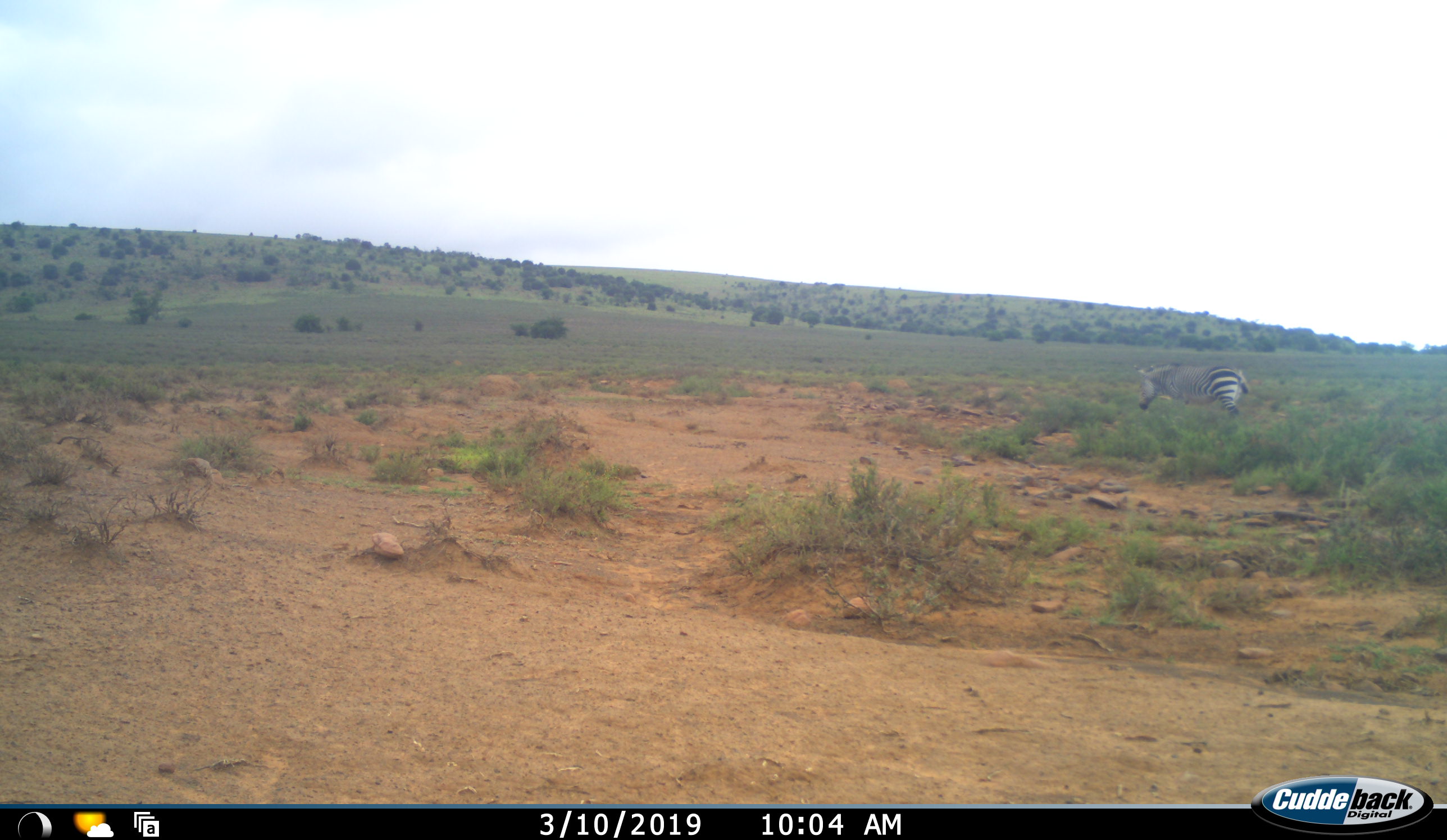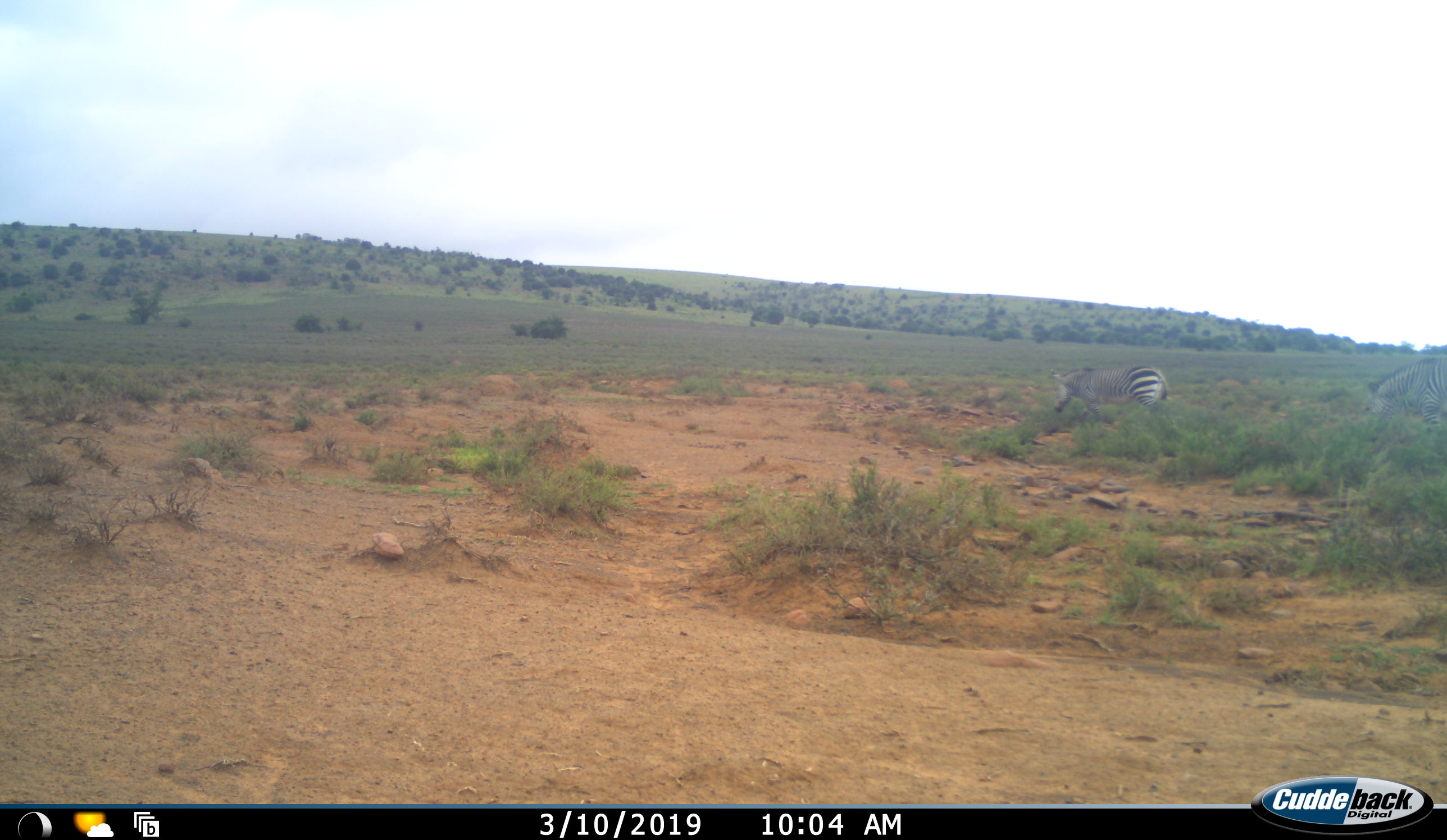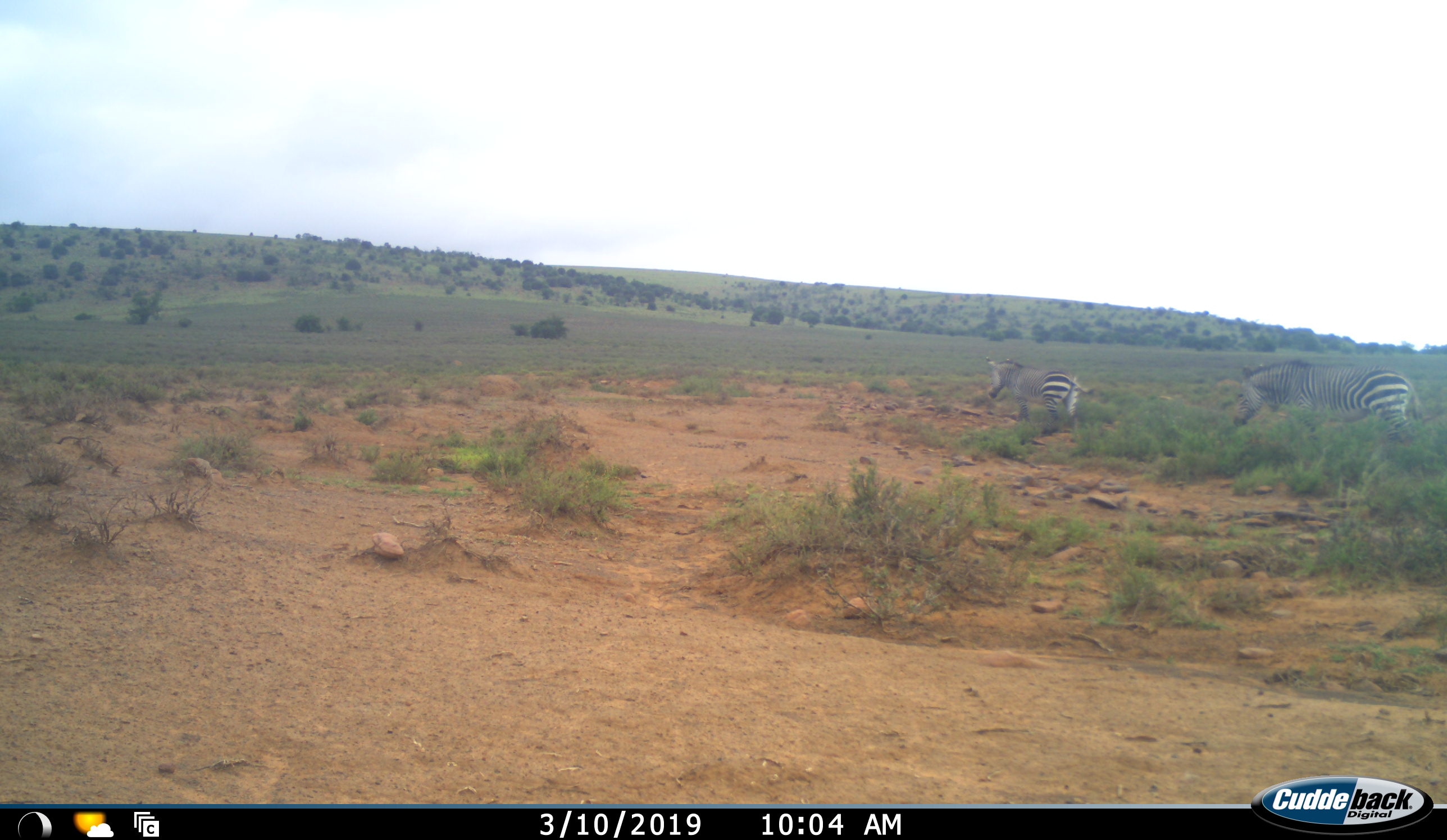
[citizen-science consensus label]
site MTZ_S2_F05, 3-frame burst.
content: unidentified animal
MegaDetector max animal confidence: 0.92